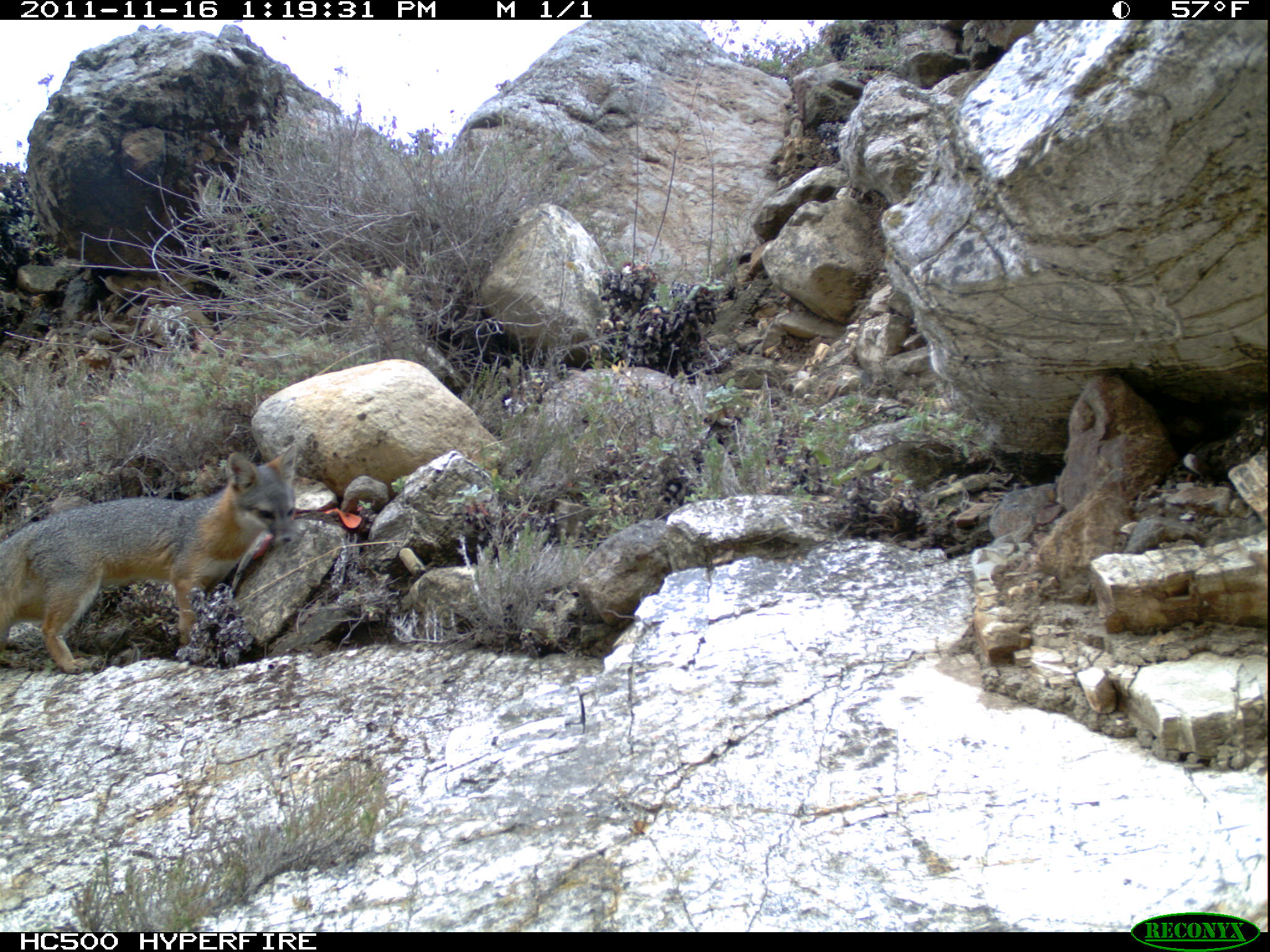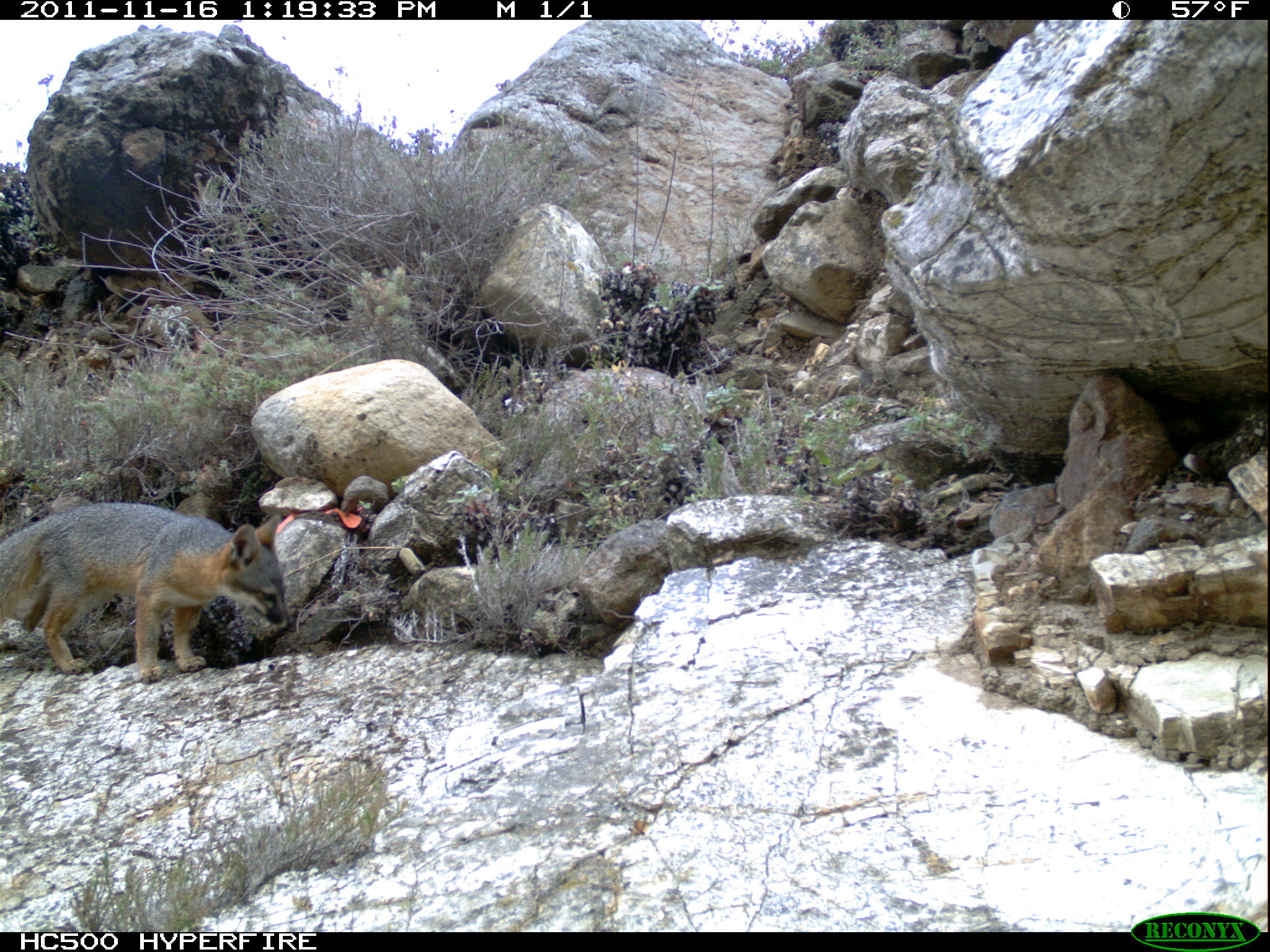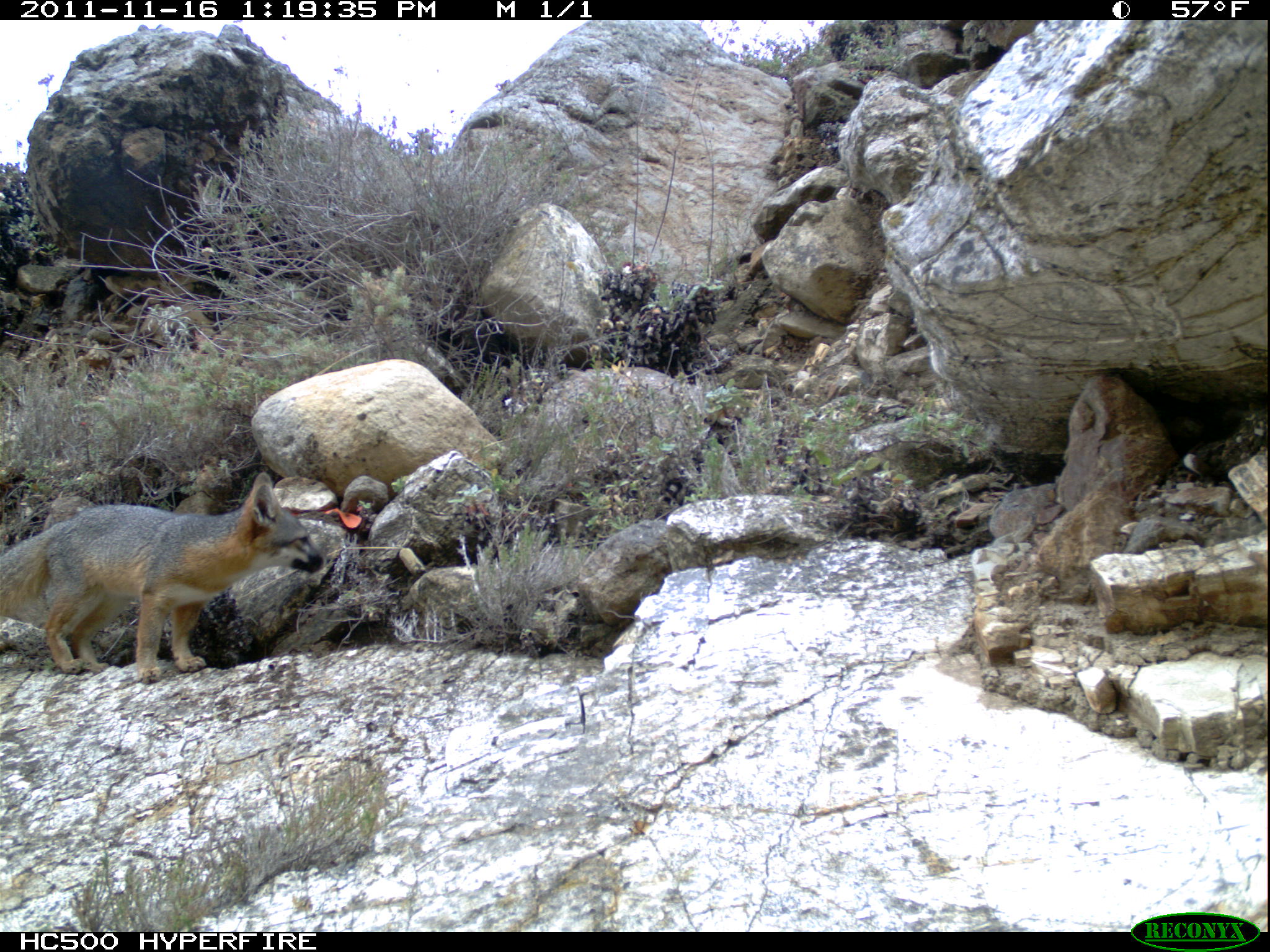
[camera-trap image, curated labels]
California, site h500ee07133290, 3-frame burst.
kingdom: Animalia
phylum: Chordata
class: Mammalia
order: Carnivora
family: Canidae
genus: Urocyon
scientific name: Urocyon littoralis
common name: island fox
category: fox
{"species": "fox (island fox) (Urocyon littoralis)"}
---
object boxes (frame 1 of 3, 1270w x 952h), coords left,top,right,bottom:
fox: 0,443,300,672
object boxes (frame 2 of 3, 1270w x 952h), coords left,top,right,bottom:
fox: 0,501,294,684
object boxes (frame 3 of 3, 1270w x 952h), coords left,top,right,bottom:
fox: 0,472,327,682